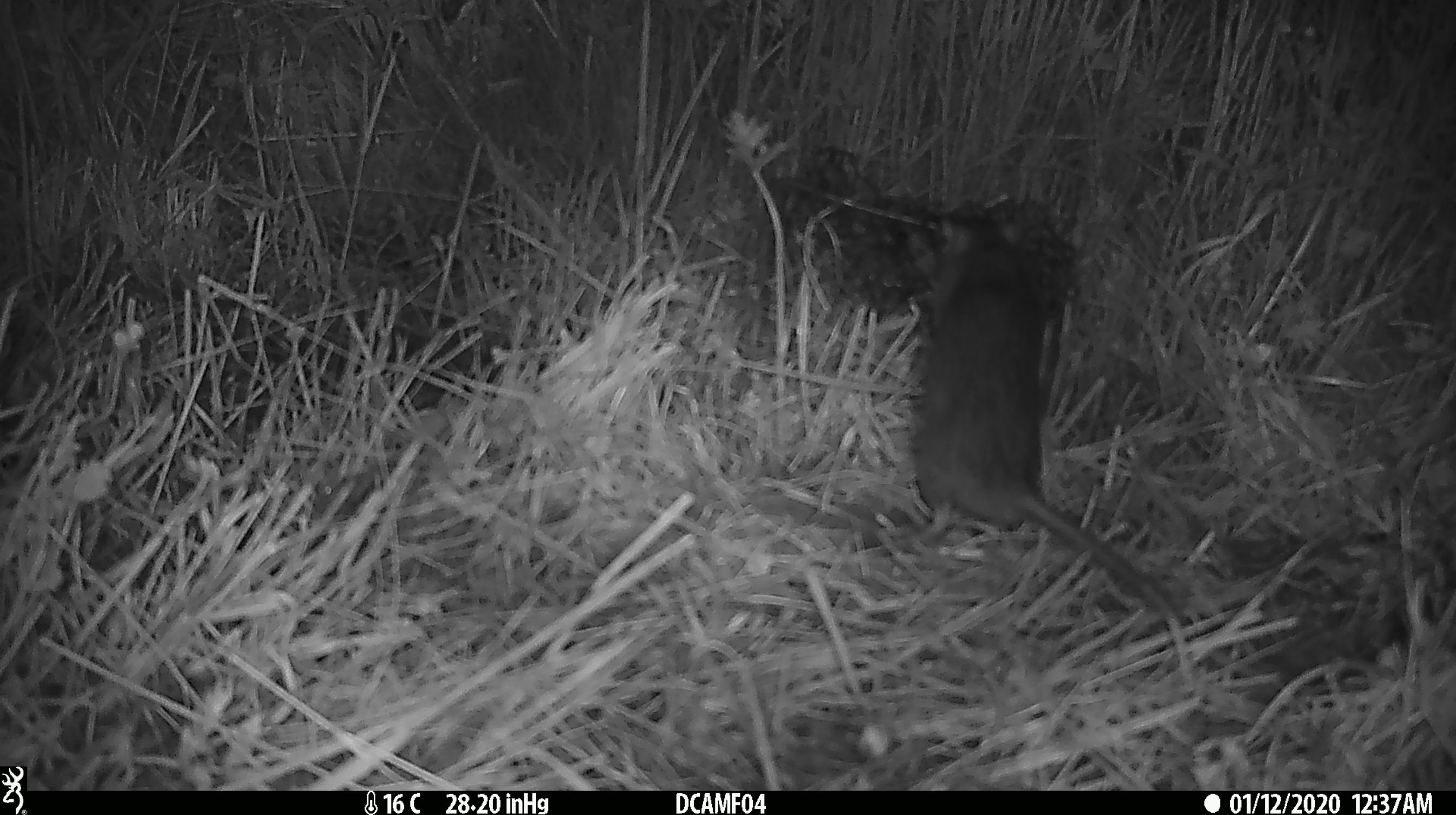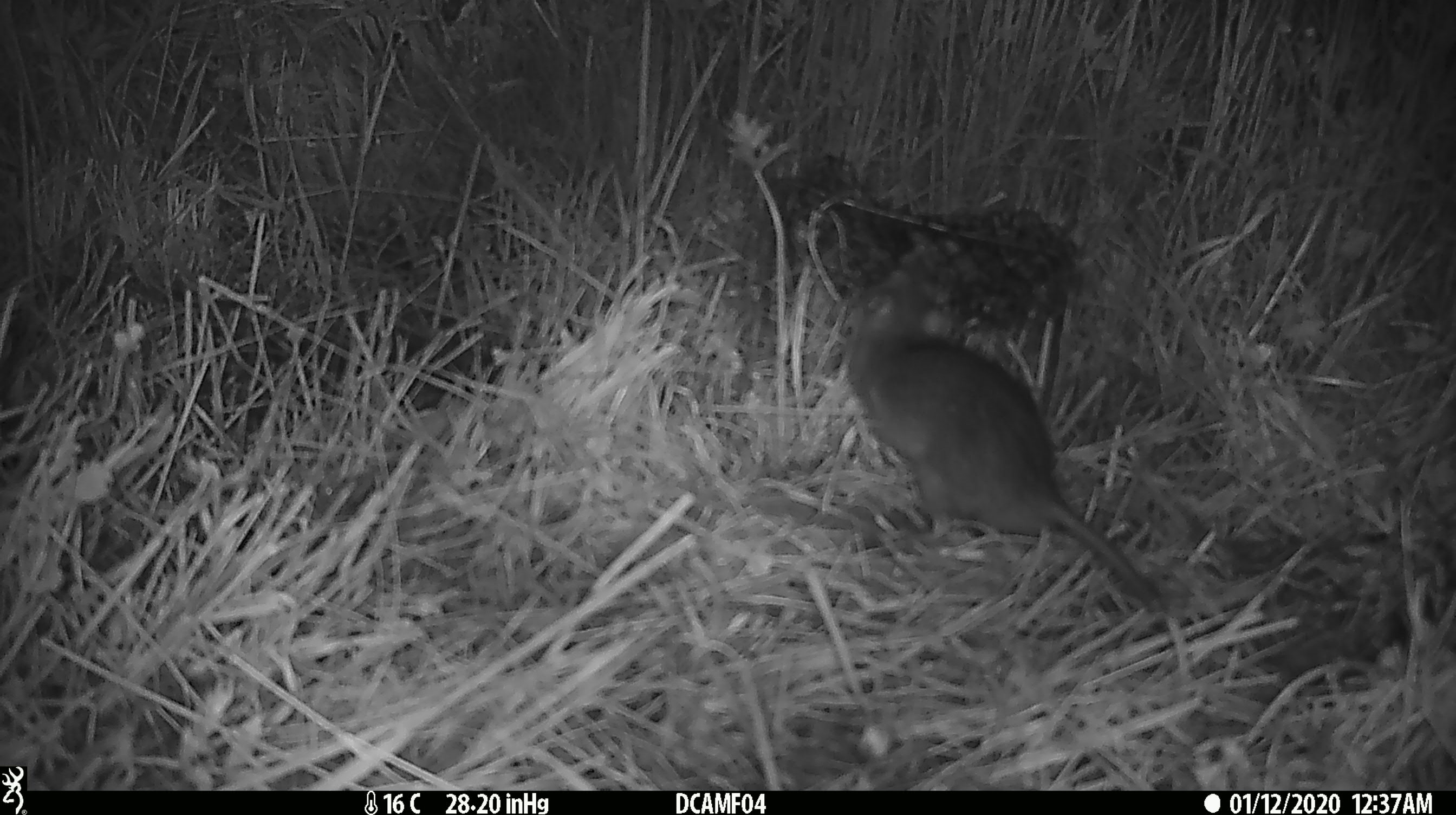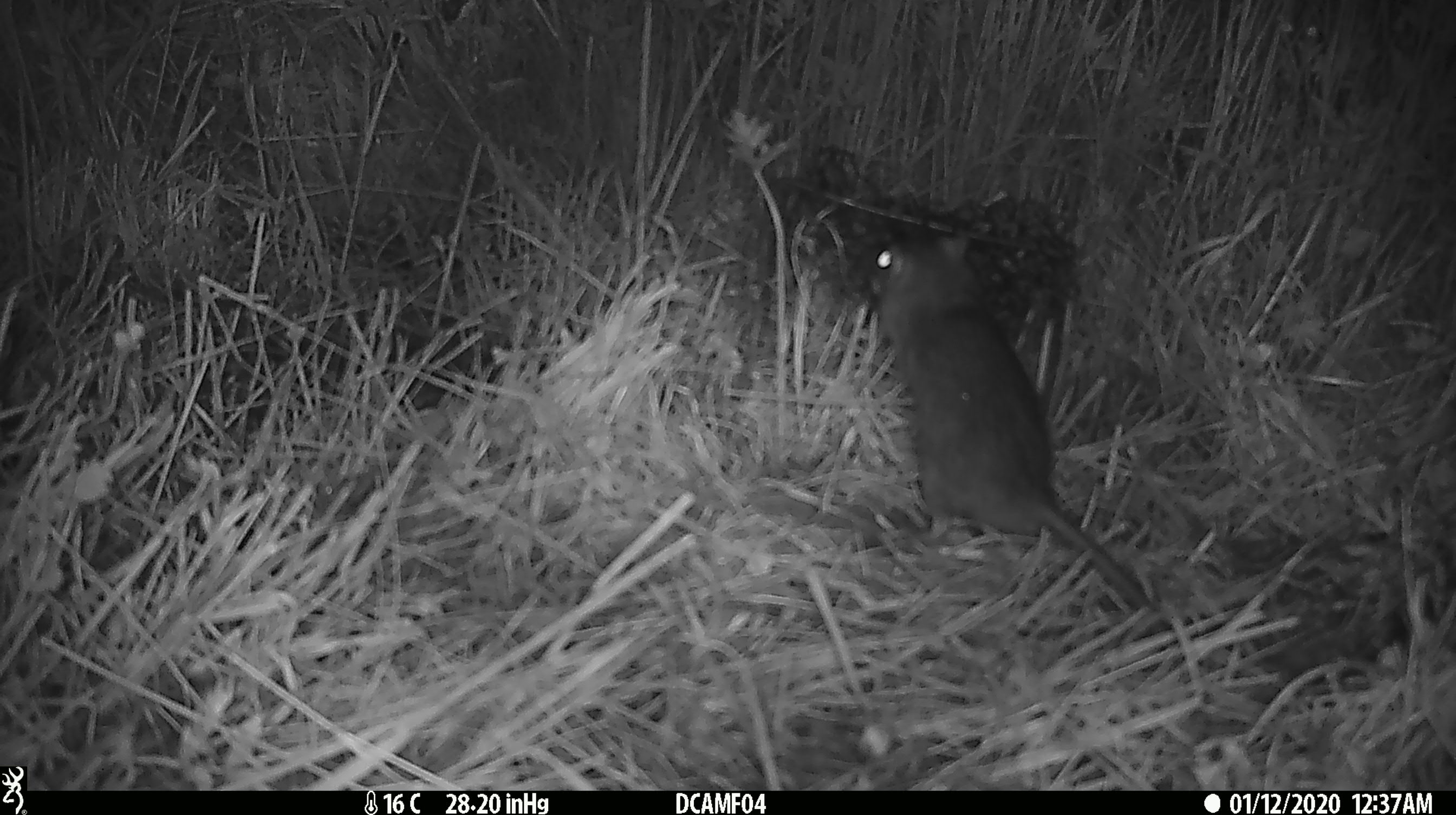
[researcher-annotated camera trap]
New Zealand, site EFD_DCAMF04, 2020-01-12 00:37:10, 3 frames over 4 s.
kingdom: Animalia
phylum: Chordata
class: Mammalia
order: Rodentia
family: Muridae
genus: Rattus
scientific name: Rattus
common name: rat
Rat (Rattus).